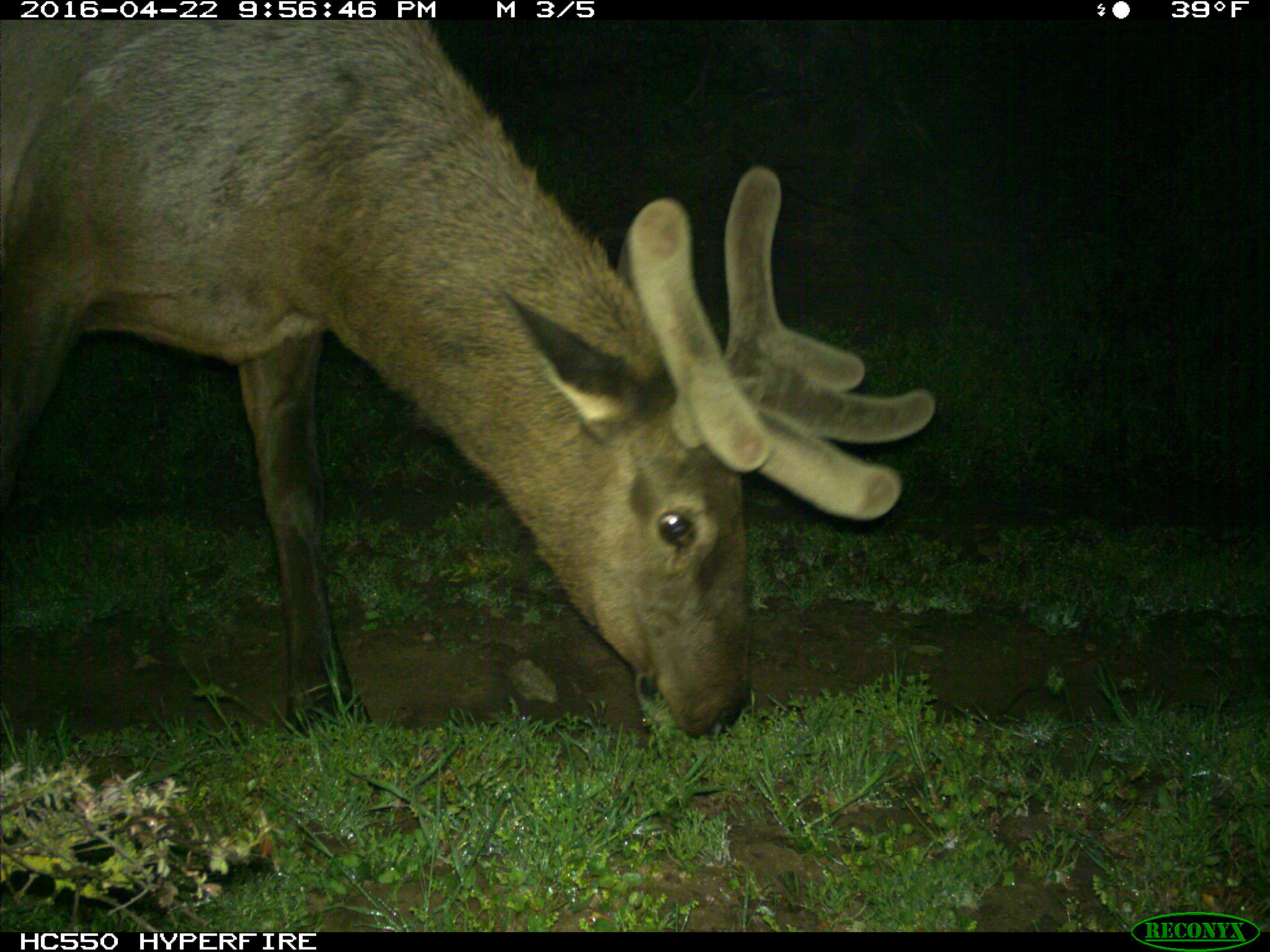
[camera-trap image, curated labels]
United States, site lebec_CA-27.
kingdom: Animalia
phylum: Chordata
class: Mammalia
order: Artiodactyla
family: Cervidae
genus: Cervus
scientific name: Cervus canadensis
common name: elk